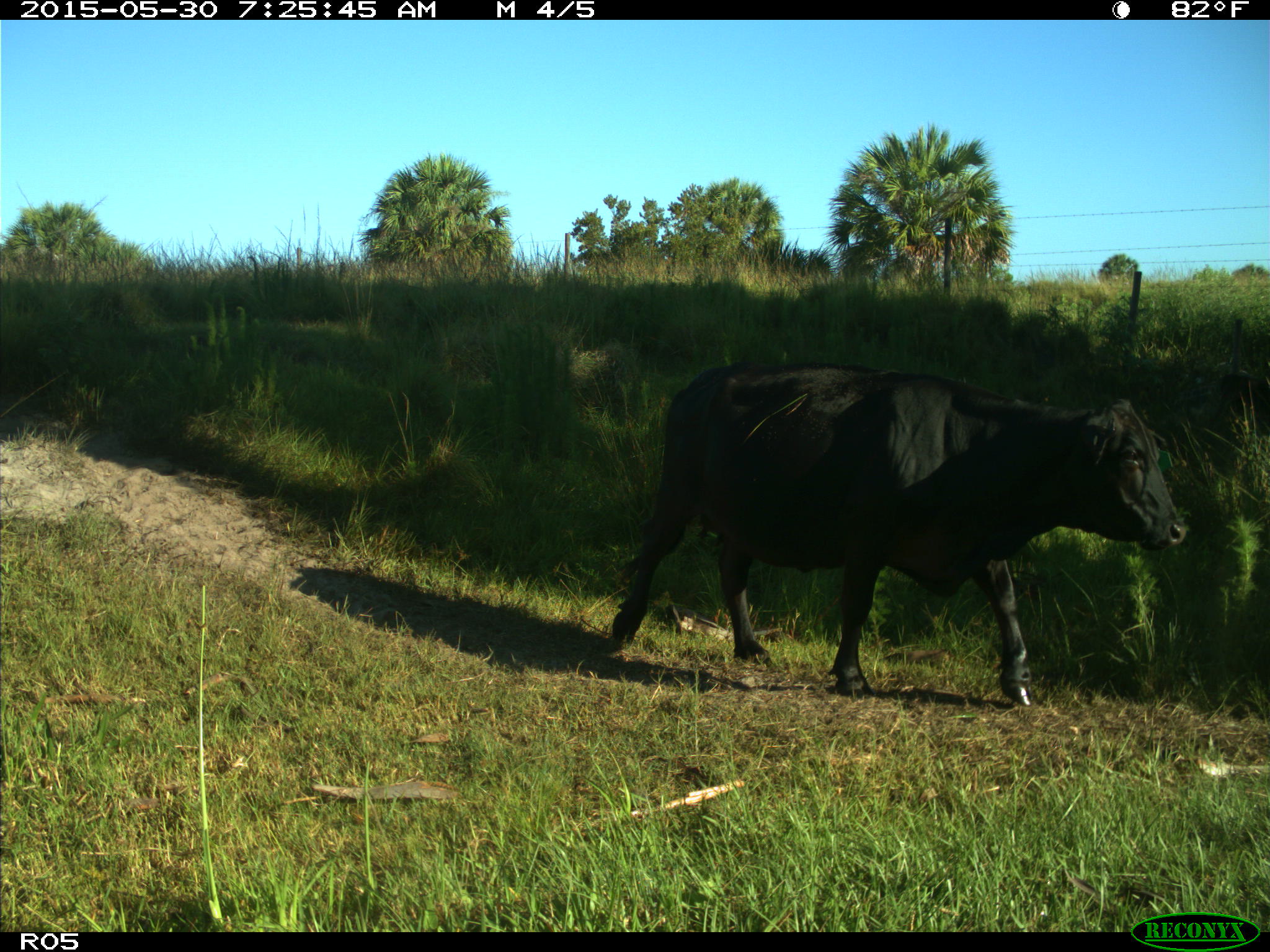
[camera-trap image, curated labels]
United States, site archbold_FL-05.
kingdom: Animalia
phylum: Chordata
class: Mammalia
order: Artiodactyla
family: Bovidae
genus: Bos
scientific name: Bos taurus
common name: domestic cow